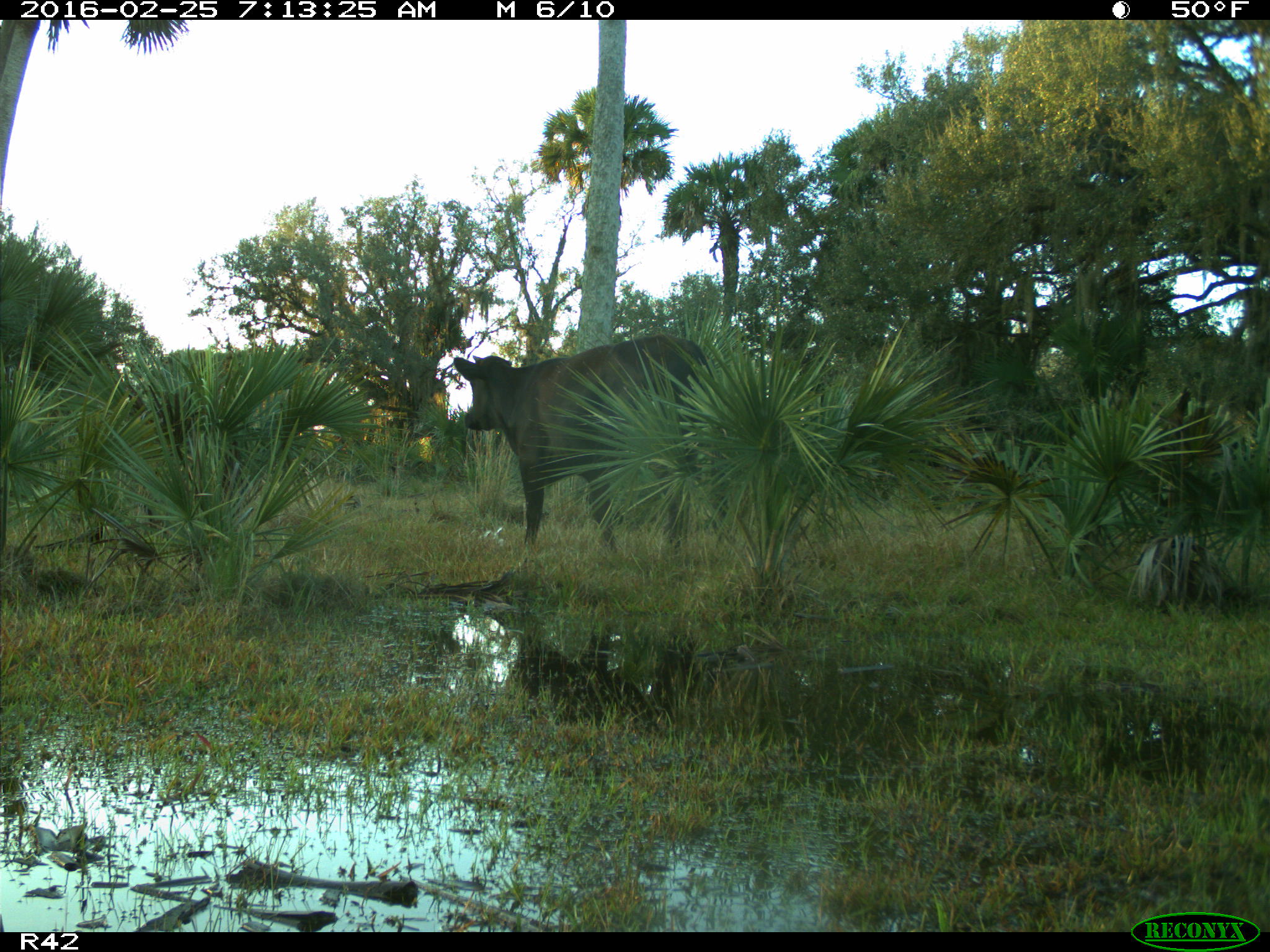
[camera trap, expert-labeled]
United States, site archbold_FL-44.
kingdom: Animalia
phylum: Chordata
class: Mammalia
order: Artiodactyla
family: Bovidae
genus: Bos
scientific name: Bos taurus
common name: domestic cow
Bos taurus (domestic cow).